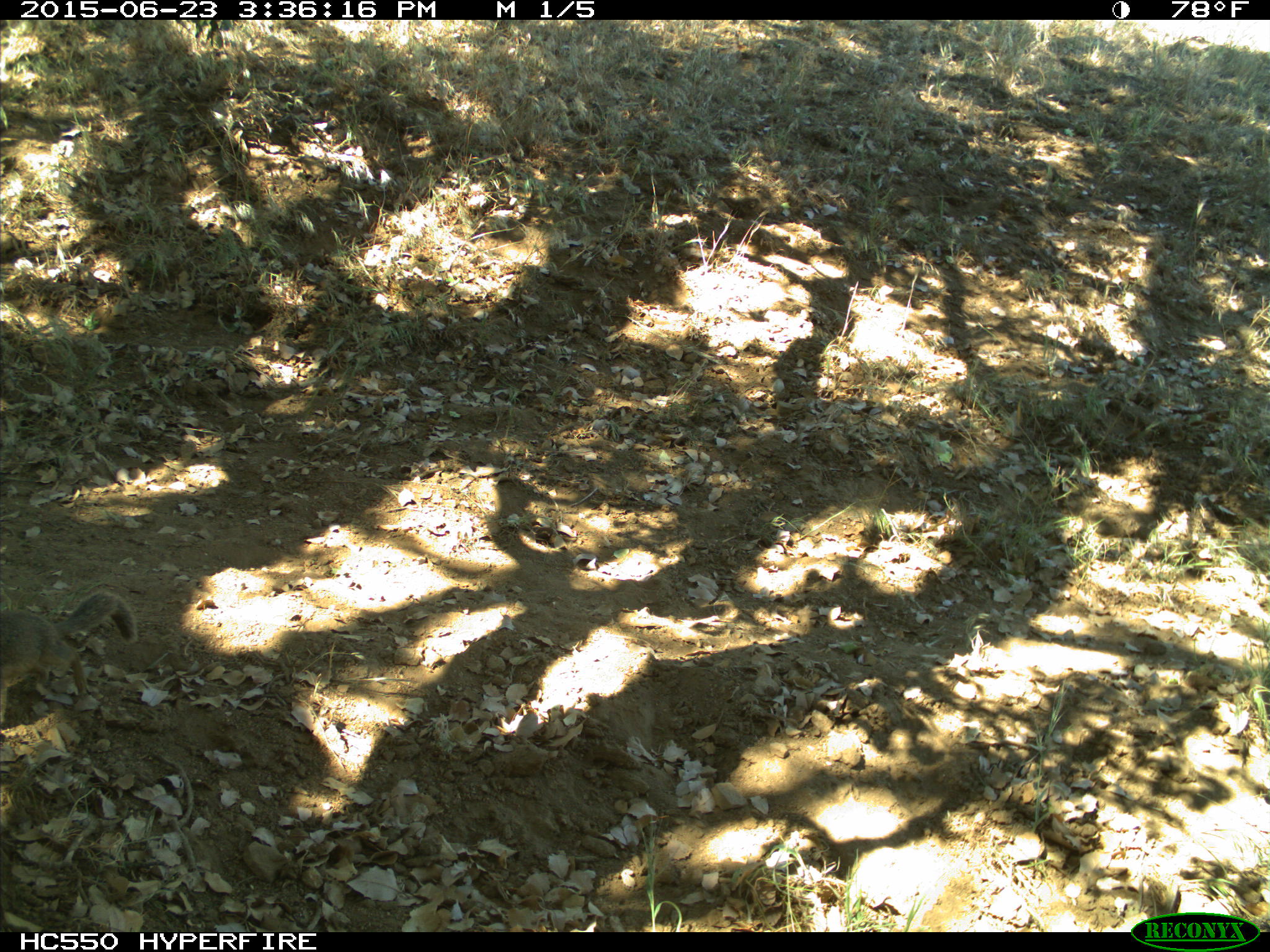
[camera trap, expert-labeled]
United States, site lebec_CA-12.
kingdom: Animalia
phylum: Chordata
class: Mammalia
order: Rodentia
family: Sciuridae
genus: Otospermophilus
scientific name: Otospermophilus beecheyi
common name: california ground squirrel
Otospermophilus beecheyi (california ground squirrel).